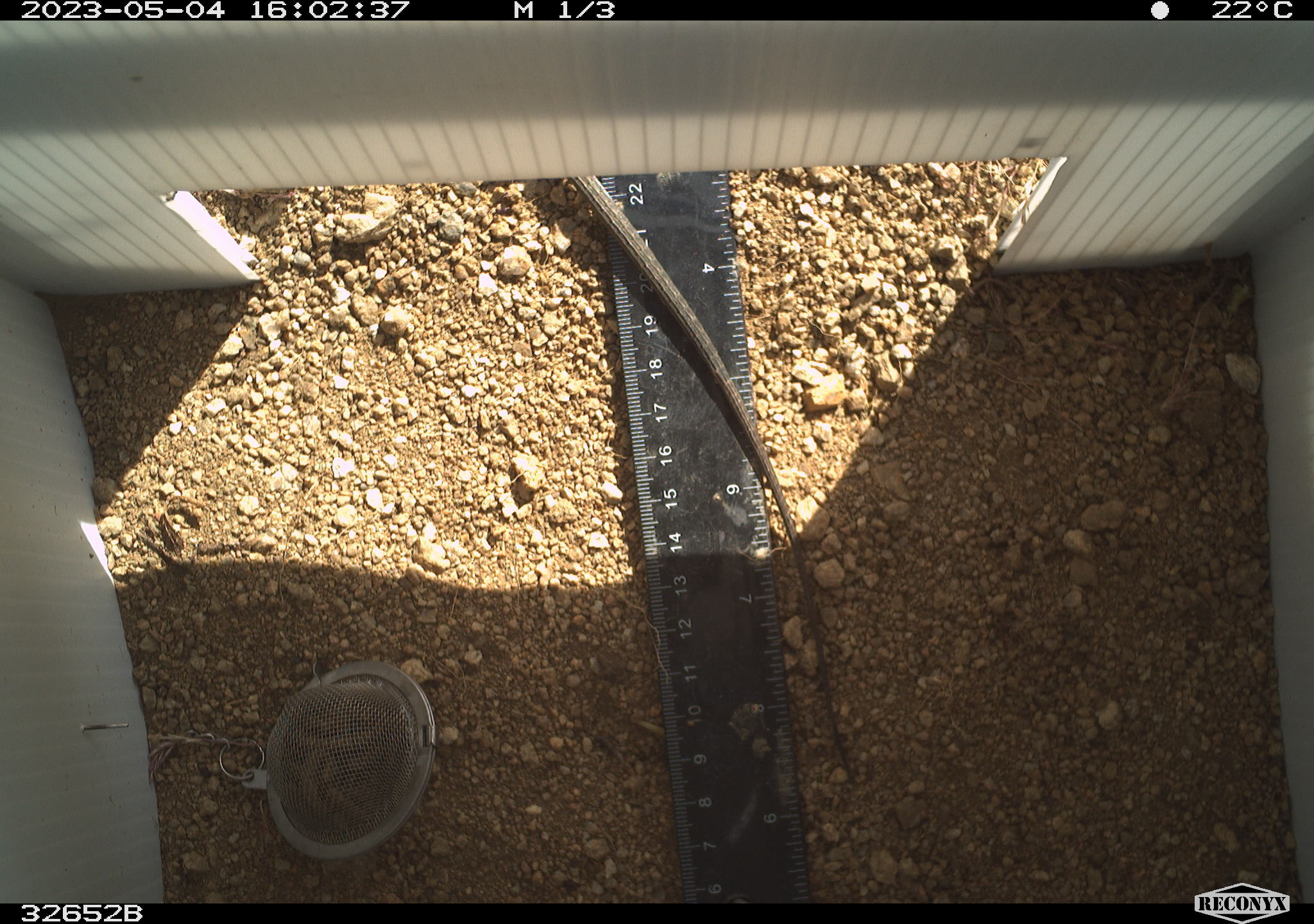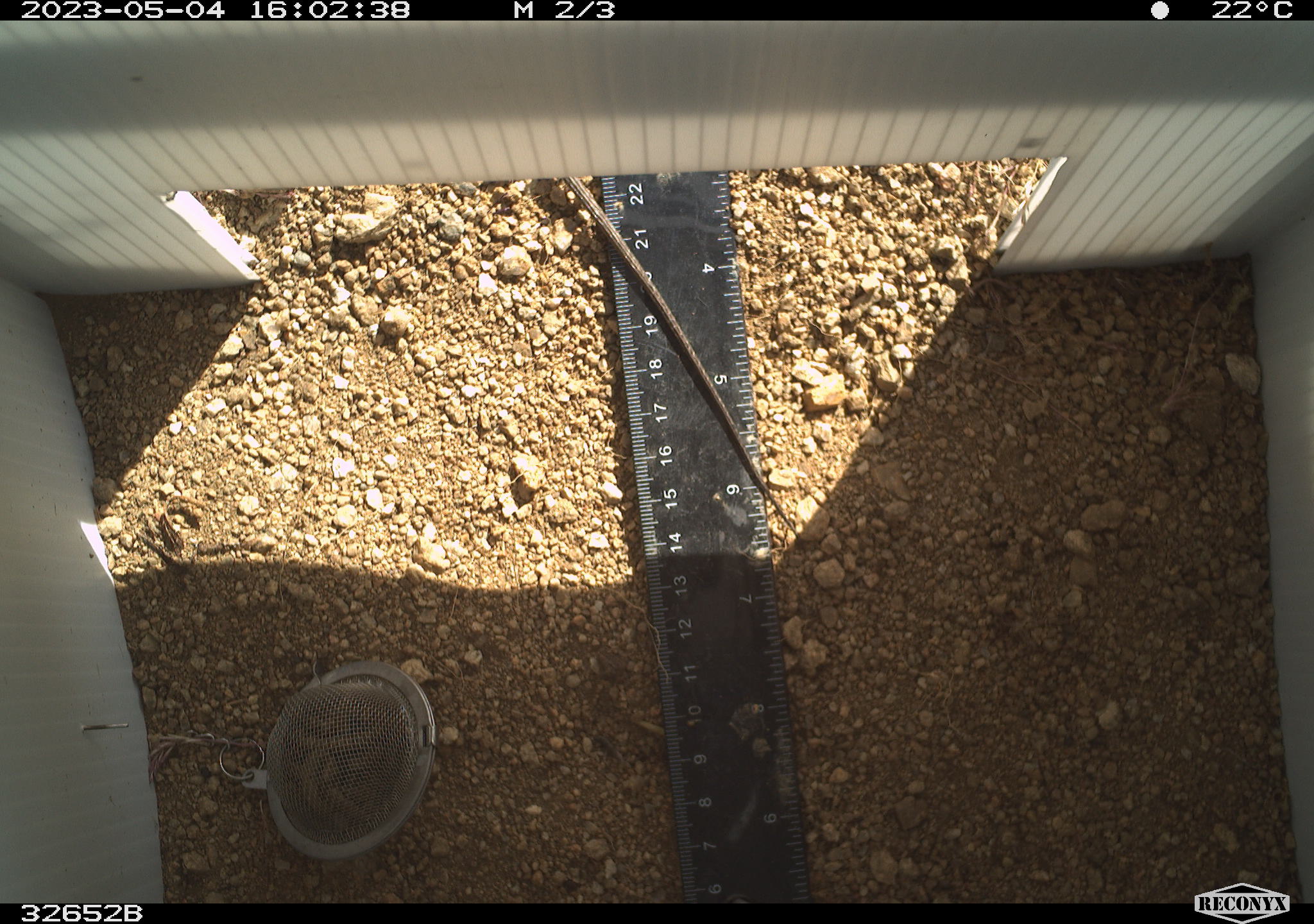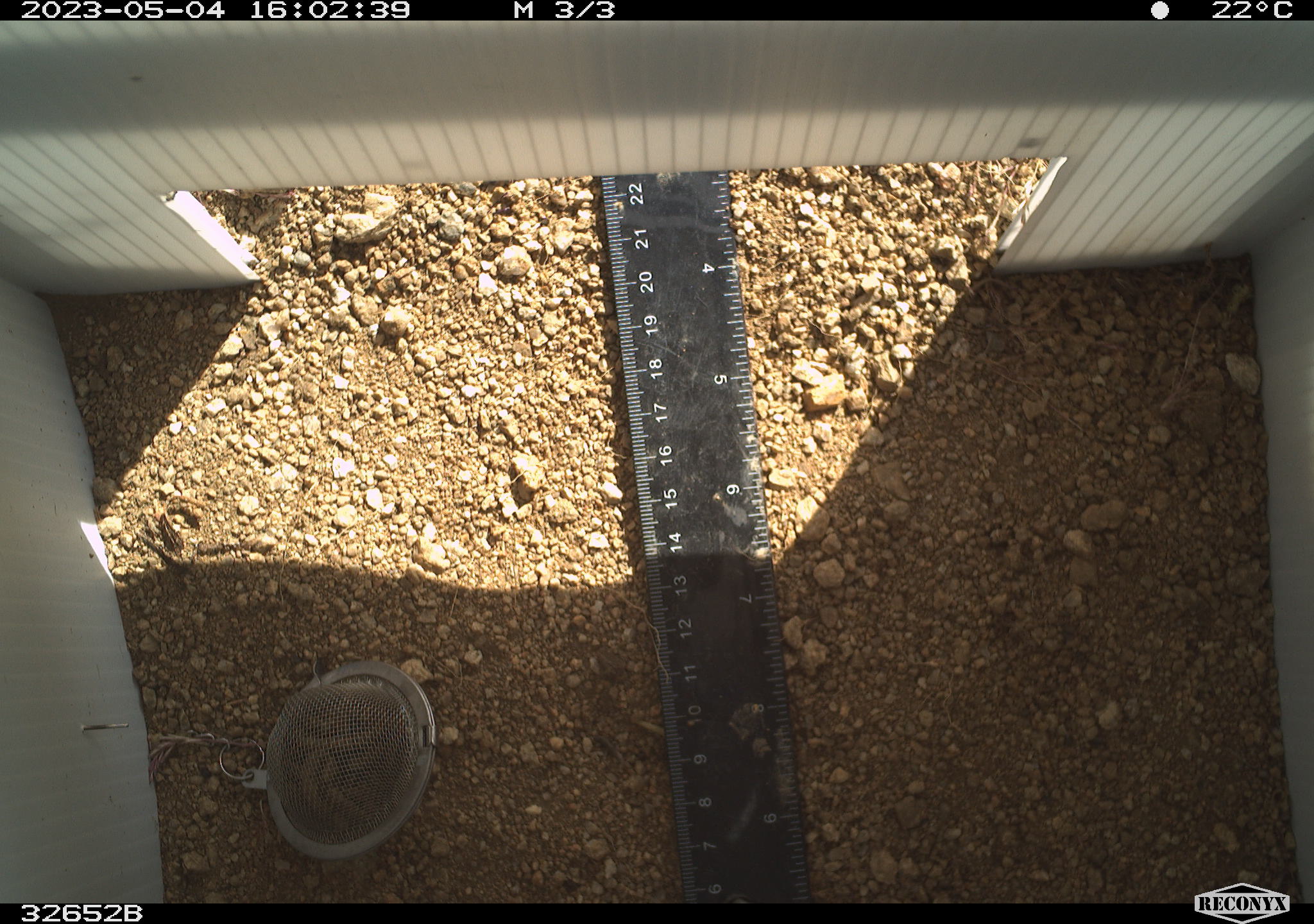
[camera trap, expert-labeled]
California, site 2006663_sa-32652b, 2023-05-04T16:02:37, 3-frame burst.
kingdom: Animalia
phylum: Chordata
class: Reptilia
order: Squamata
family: Teiidae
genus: Aspidoscelis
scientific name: Aspidoscelis tigris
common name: western whiptail